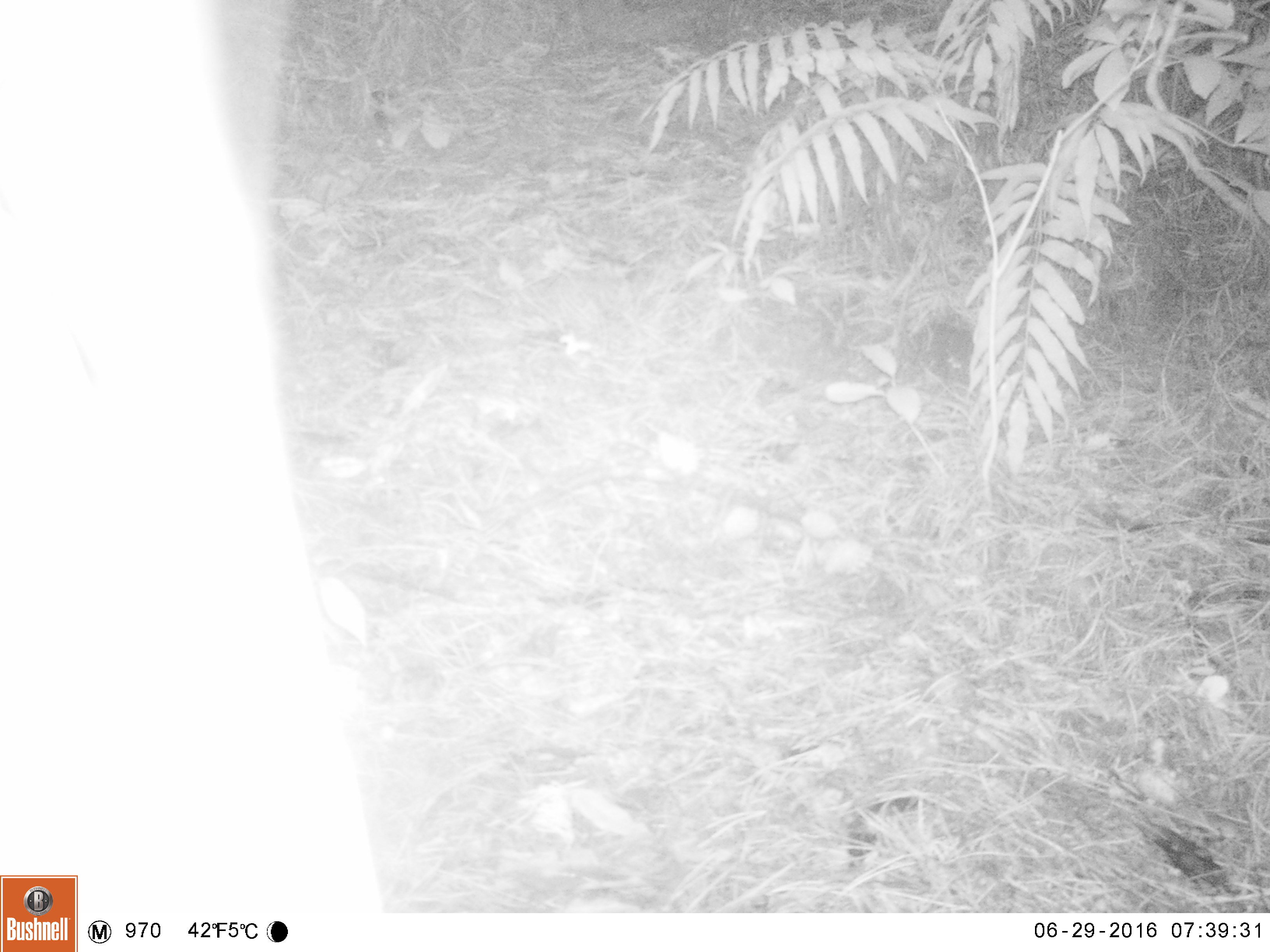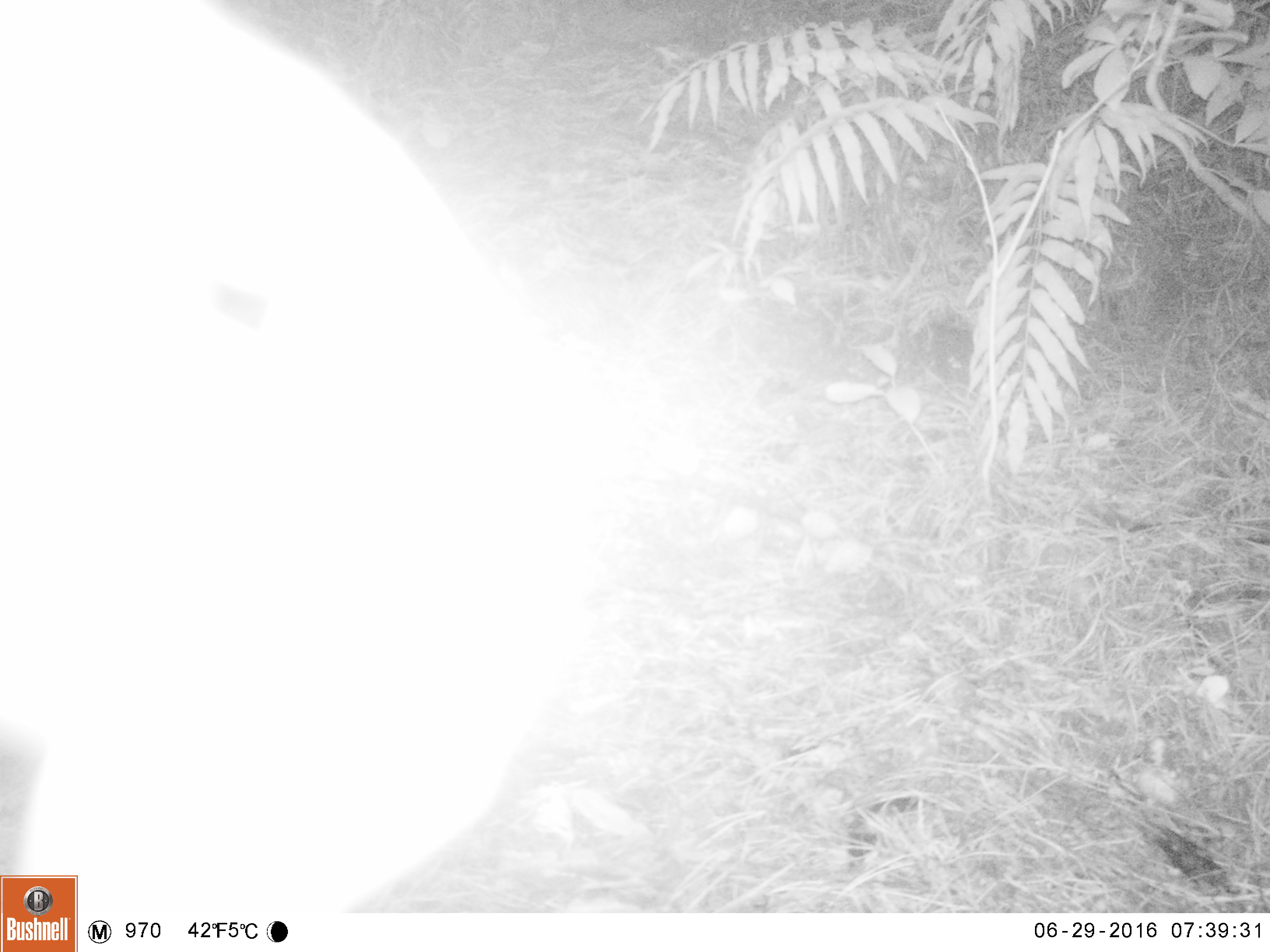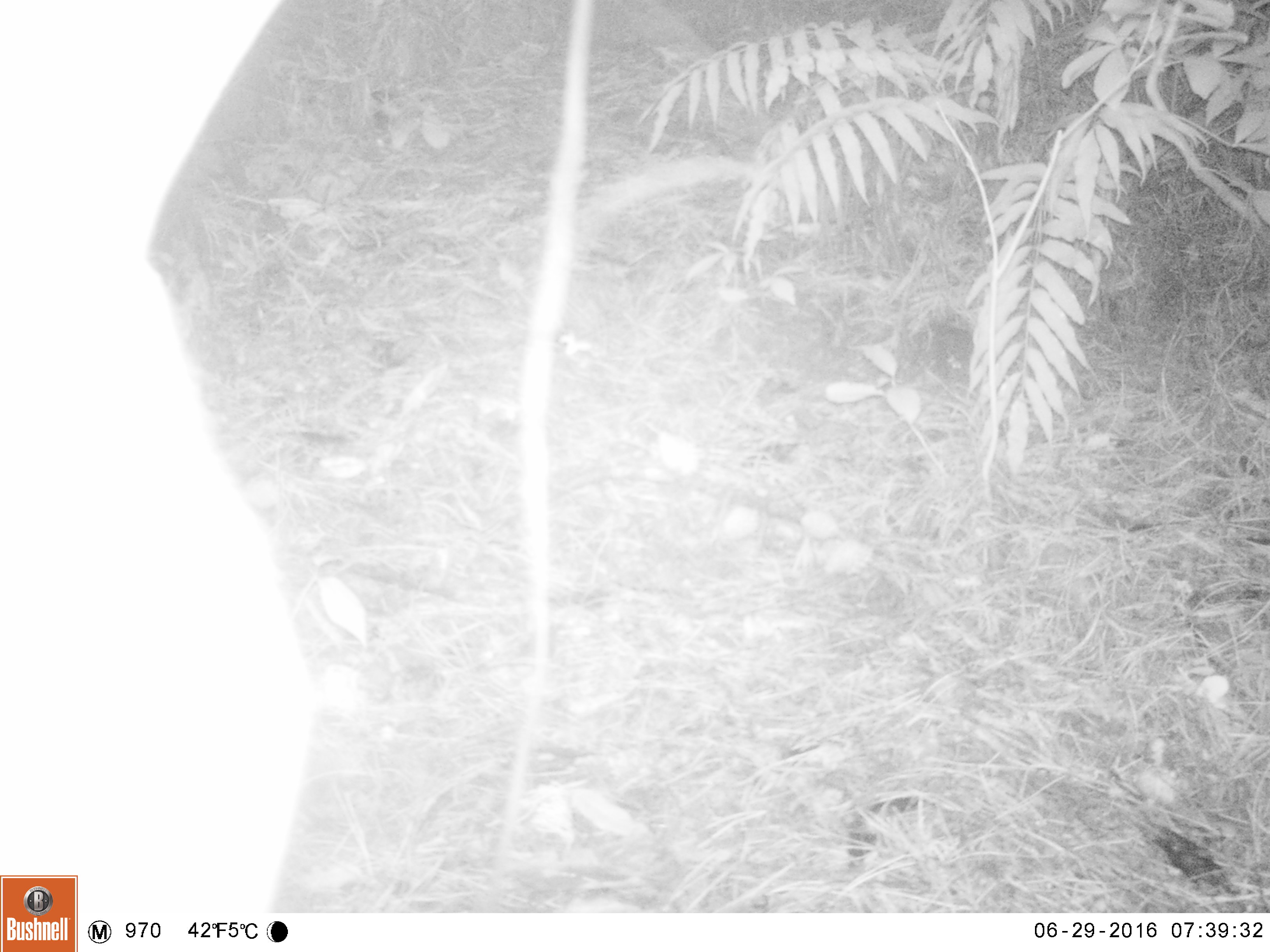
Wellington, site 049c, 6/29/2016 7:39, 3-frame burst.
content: unidentified animal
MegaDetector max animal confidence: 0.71